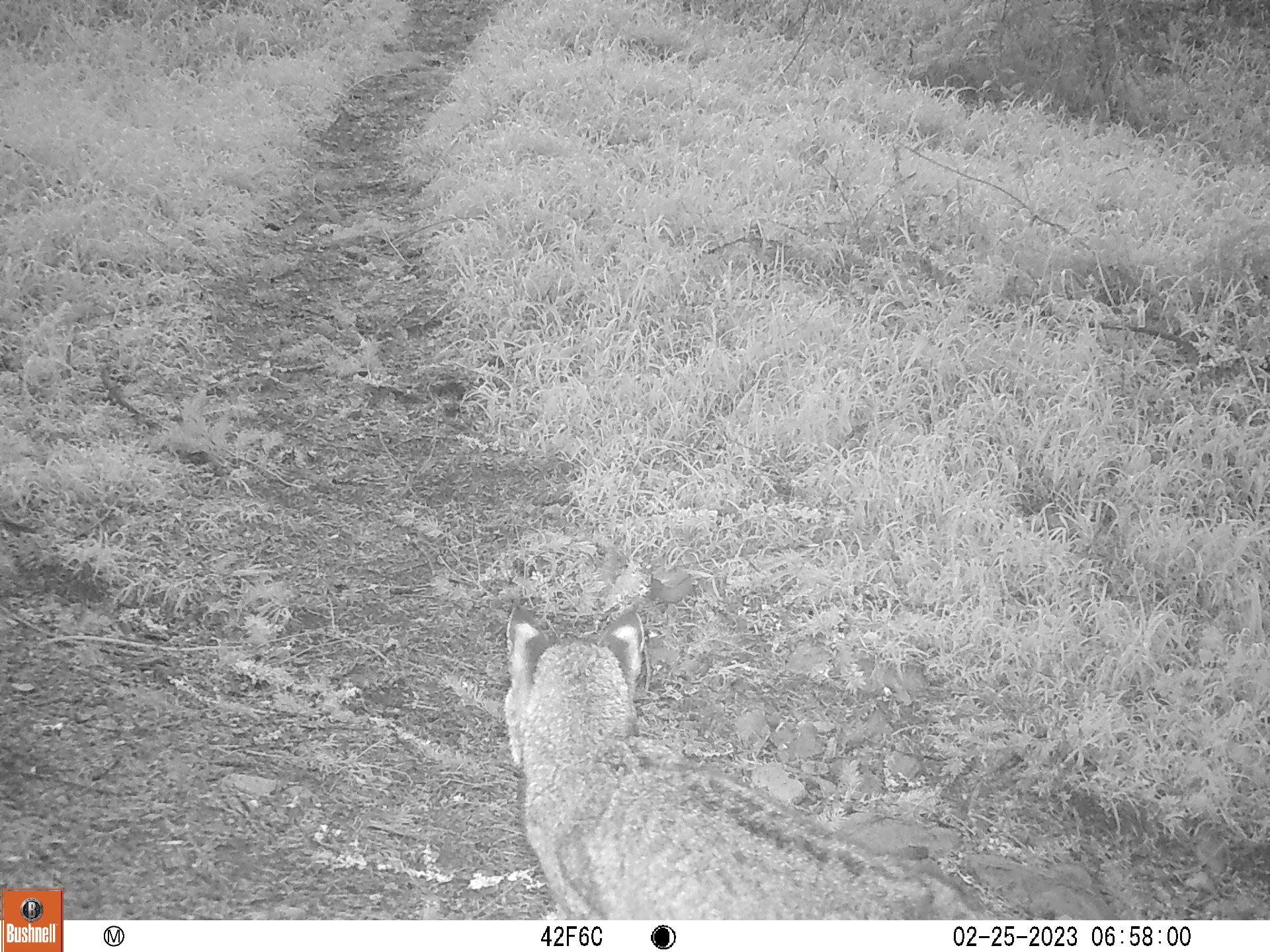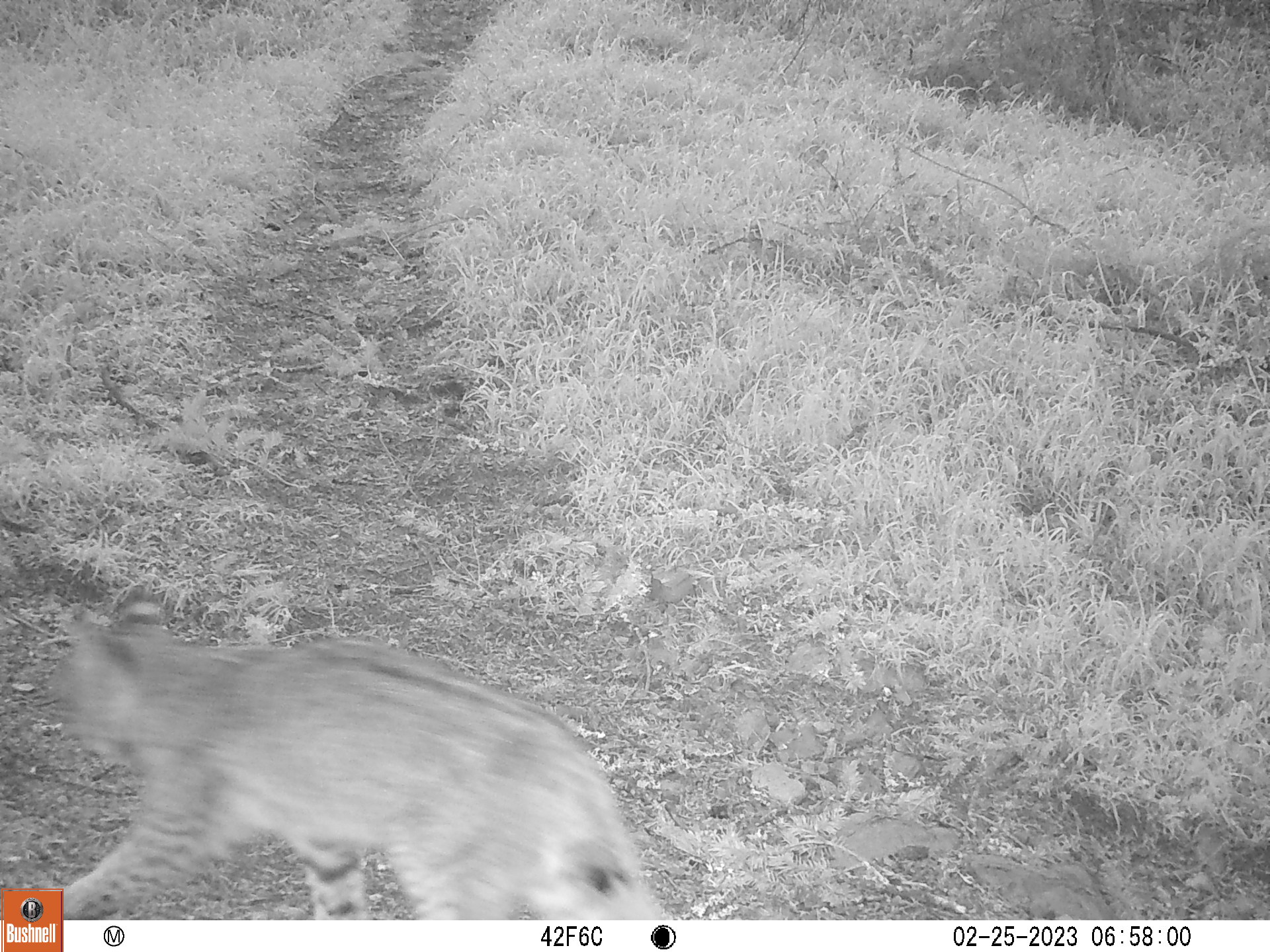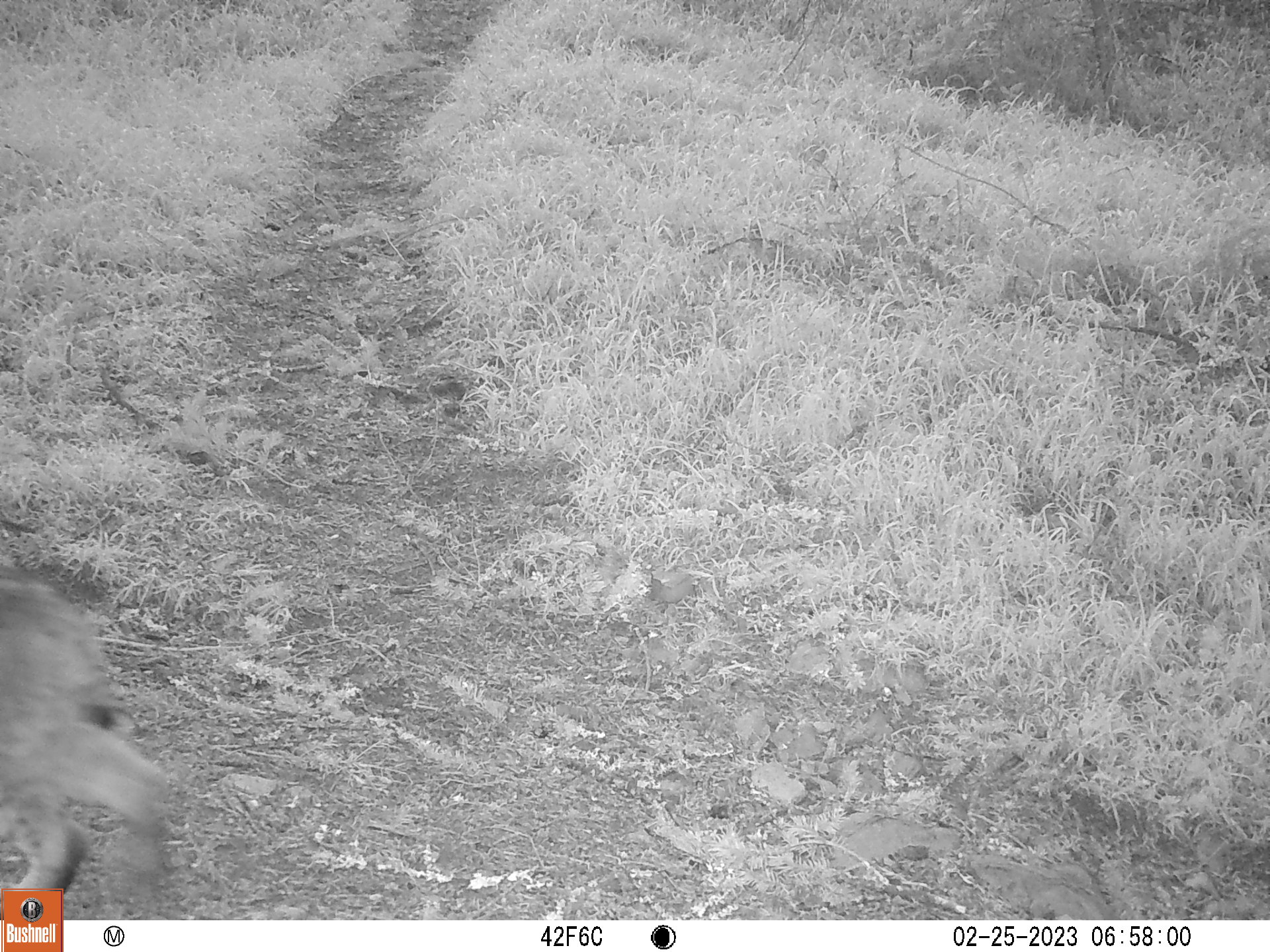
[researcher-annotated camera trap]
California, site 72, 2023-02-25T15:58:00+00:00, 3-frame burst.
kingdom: Animalia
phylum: Chordata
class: Mammalia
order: Carnivora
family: Felidae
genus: Lynx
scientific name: Lynx rufus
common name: bobcat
Bobcat (Lynx rufus).